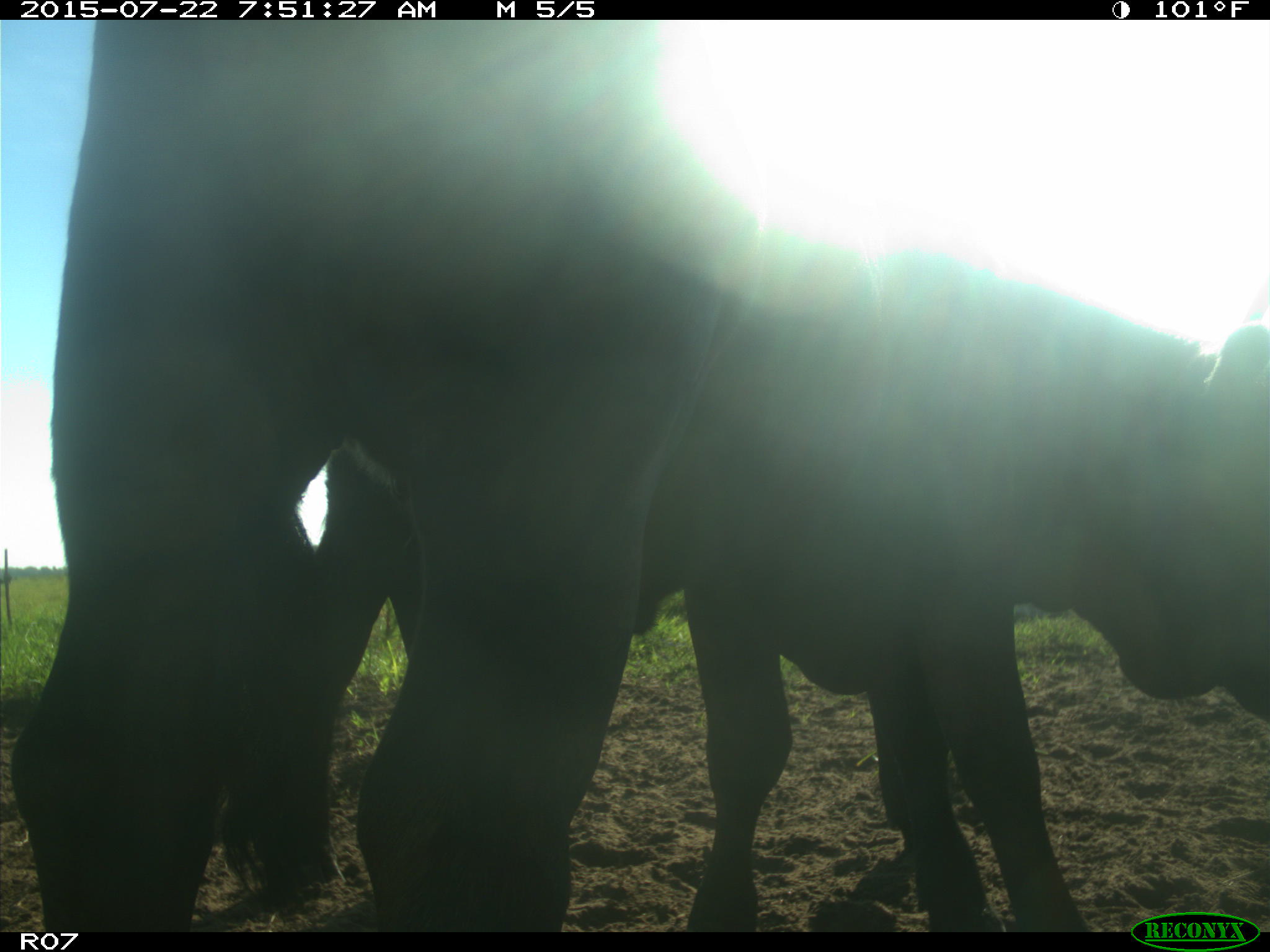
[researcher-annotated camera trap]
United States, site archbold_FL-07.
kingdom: Animalia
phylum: Chordata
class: Mammalia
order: Artiodactyla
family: Suidae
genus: Sus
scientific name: Sus scrofa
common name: wild boar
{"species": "Sus scrofa (wild boar)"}